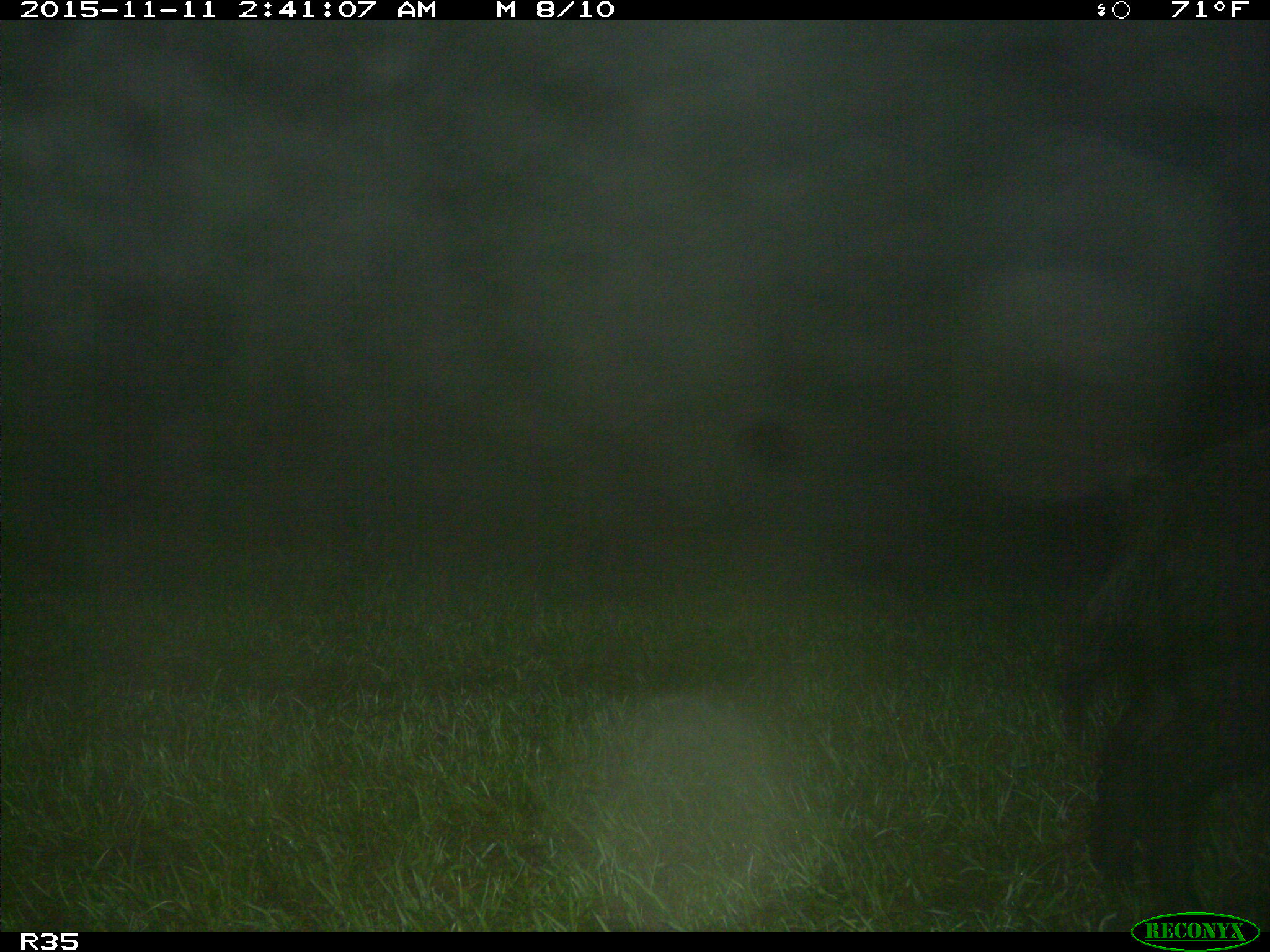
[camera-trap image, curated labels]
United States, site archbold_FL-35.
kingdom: Animalia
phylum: Chordata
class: Mammalia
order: Artiodactyla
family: Suidae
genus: Sus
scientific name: Sus scrofa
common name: wild boar